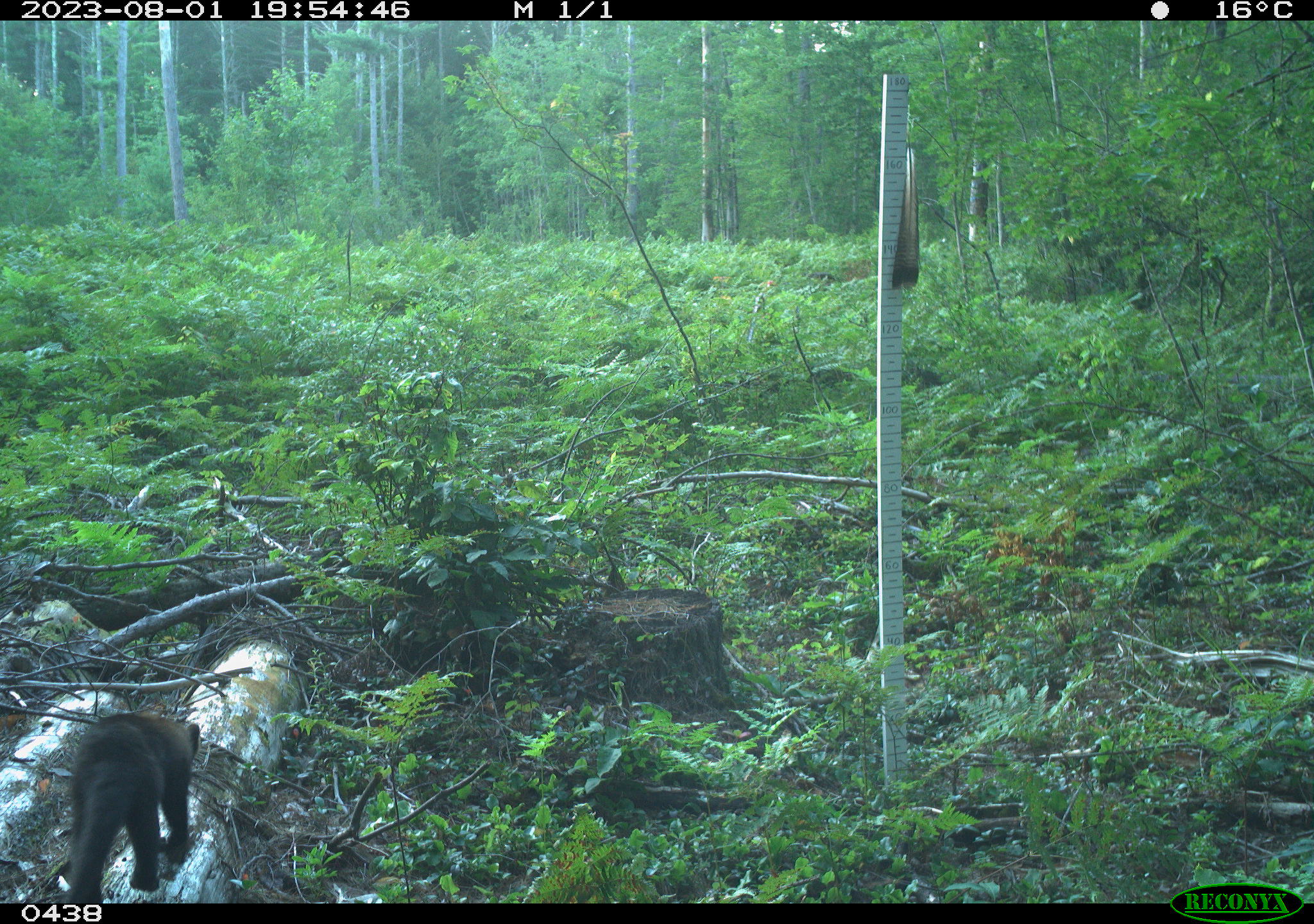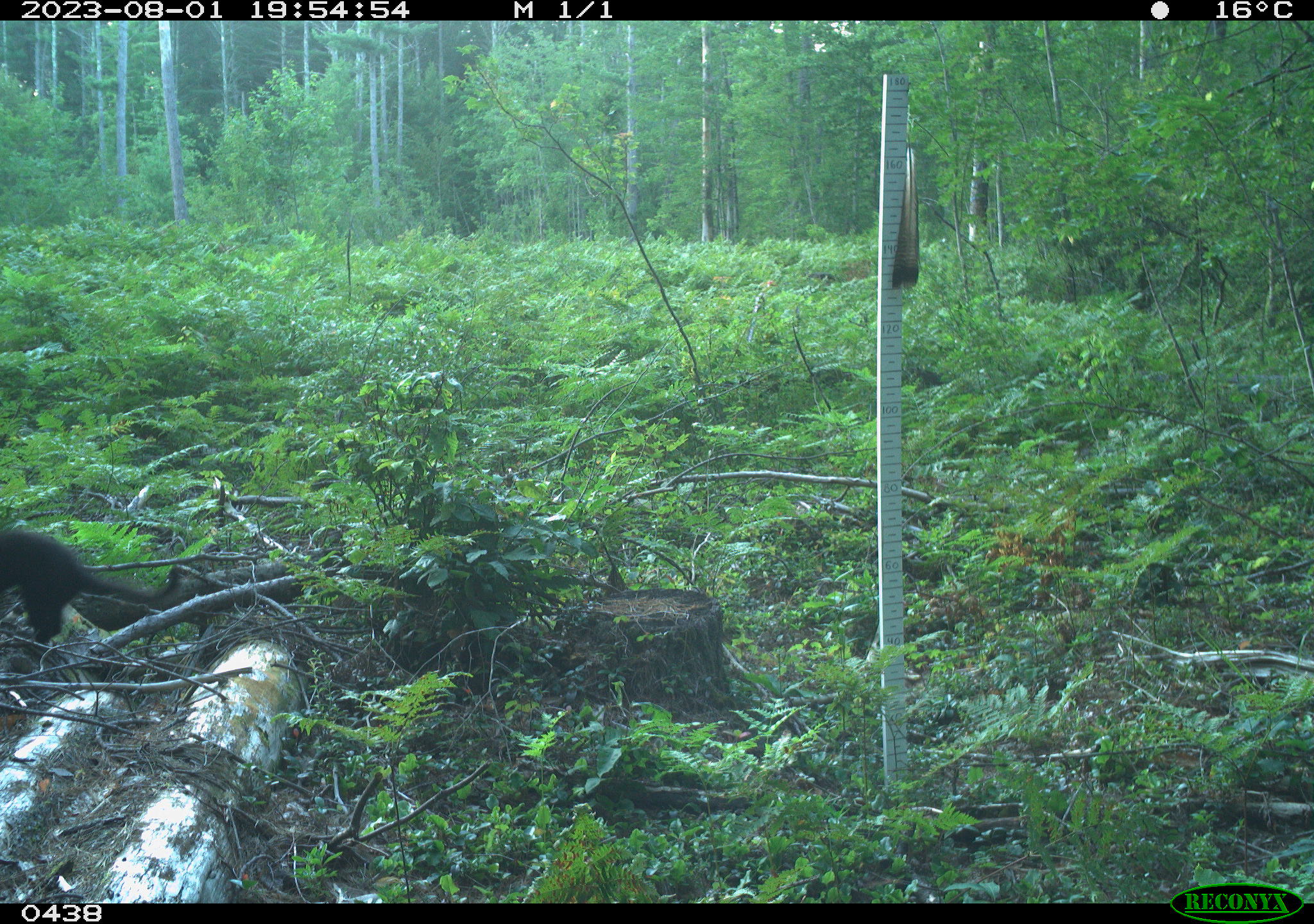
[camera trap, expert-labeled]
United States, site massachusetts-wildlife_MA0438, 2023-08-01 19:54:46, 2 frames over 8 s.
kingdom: Animalia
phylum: Chordata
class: Mammalia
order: Carnivora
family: Felidae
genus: Felis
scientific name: Felis catus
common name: domestic cat